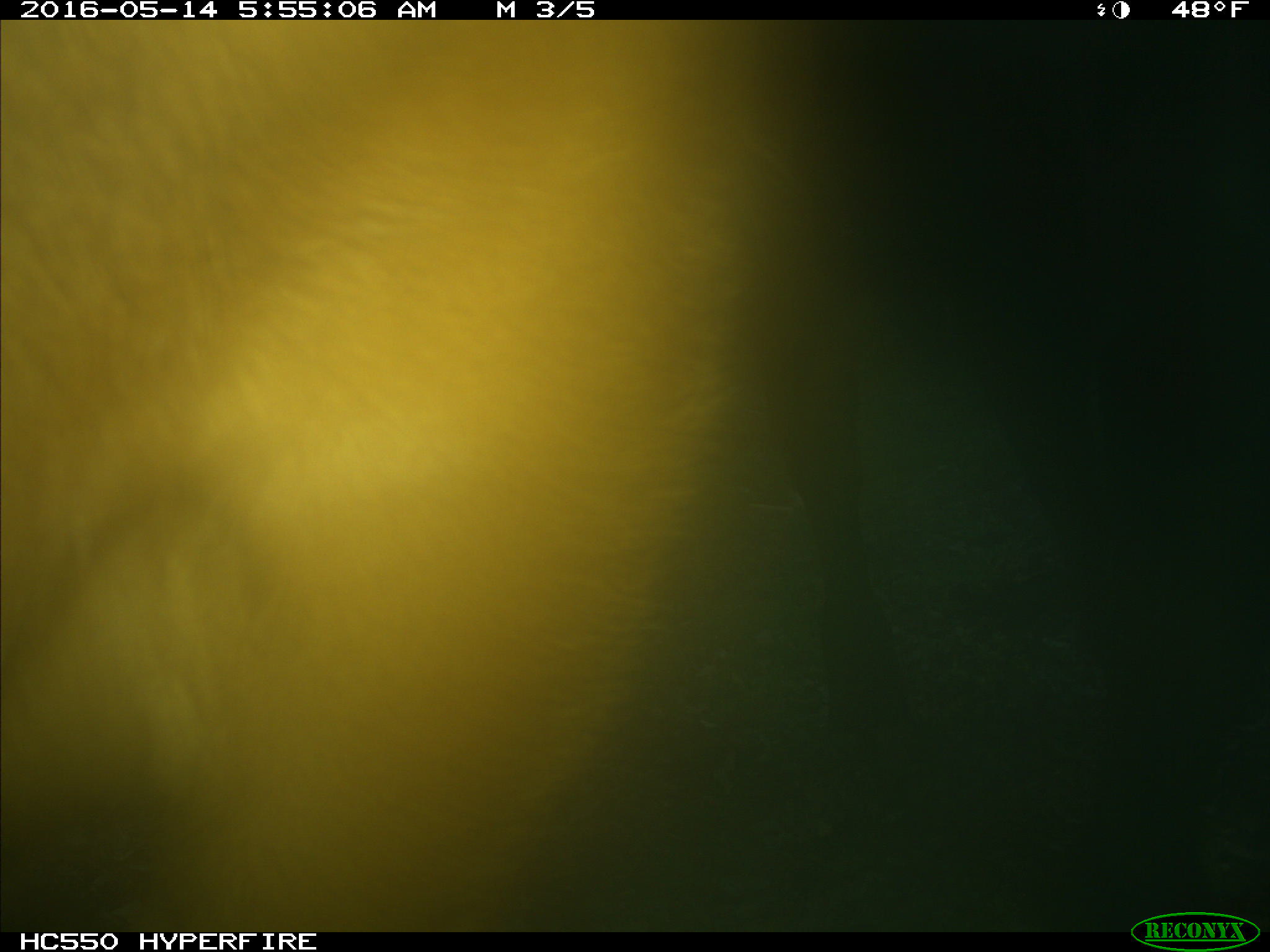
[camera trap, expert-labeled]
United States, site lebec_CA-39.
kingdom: Animalia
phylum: Chordata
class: Mammalia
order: Artiodactyla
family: Bovidae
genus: Bos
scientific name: Bos taurus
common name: domestic cow